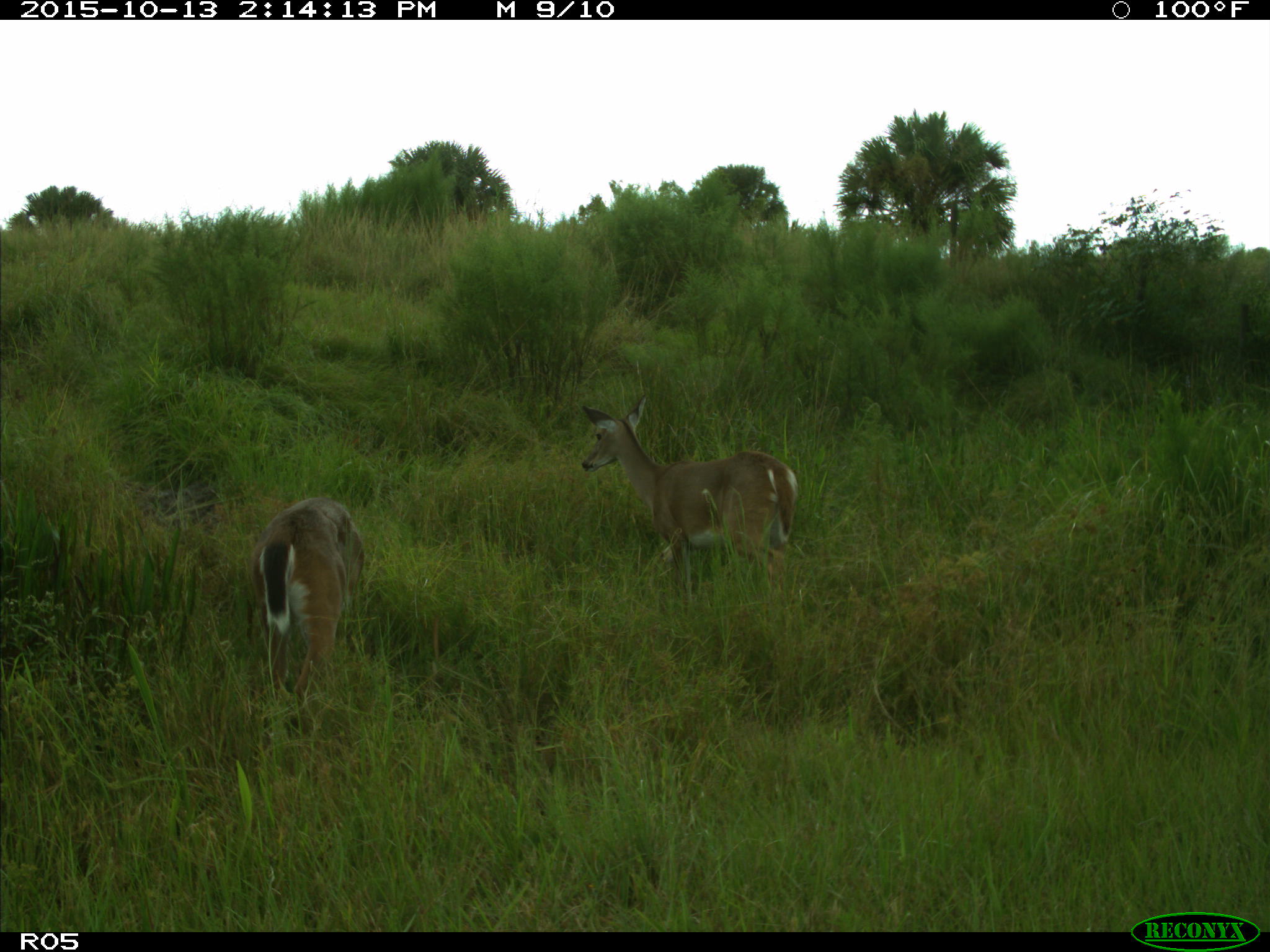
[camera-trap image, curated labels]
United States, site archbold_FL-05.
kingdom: Animalia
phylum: Chordata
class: Mammalia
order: Artiodactyla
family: Cervidae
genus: Odocoileus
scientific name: Odocoileus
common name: deer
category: unidentified deer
Unidentified deer (deer) (Odocoileus).